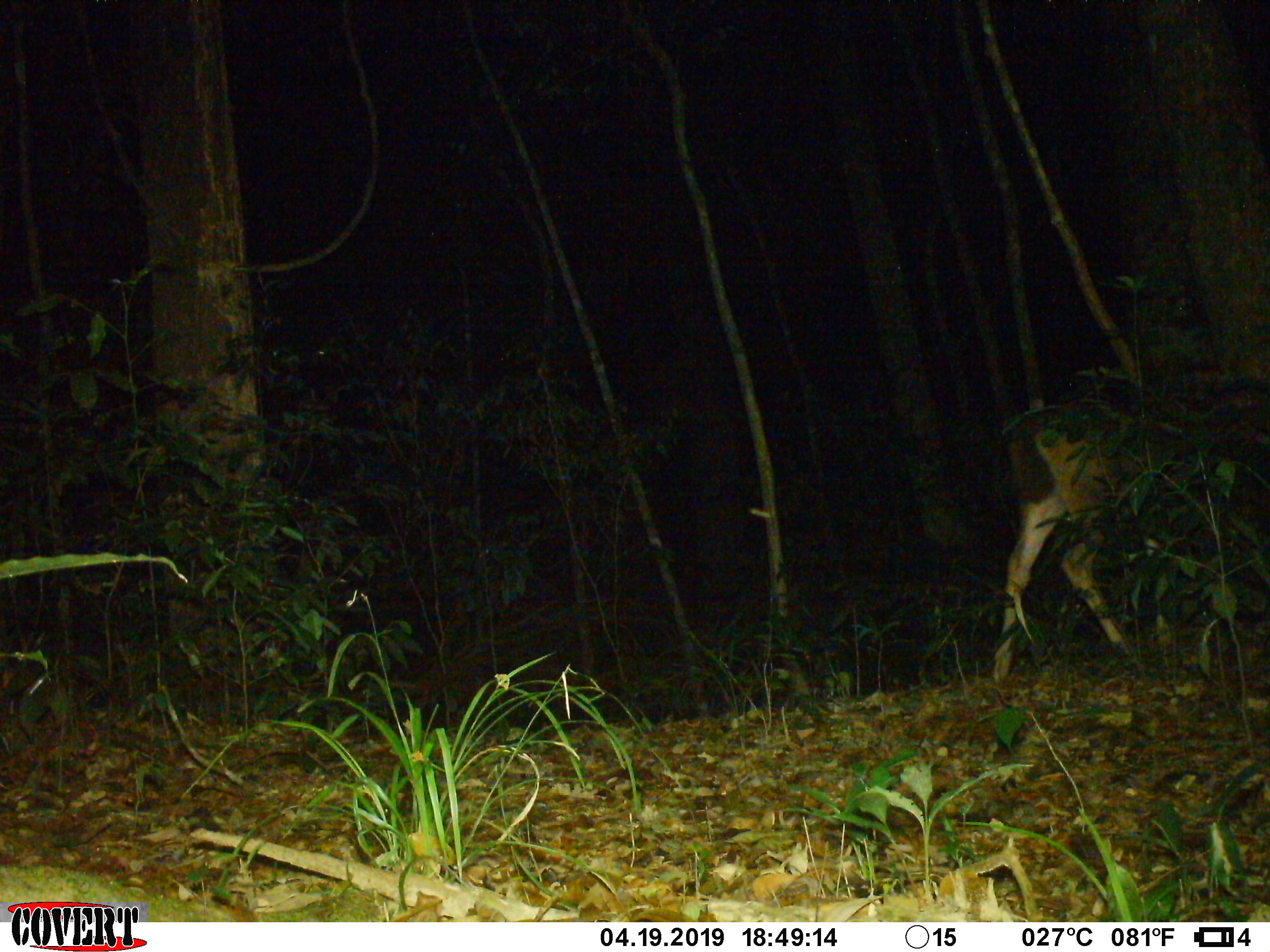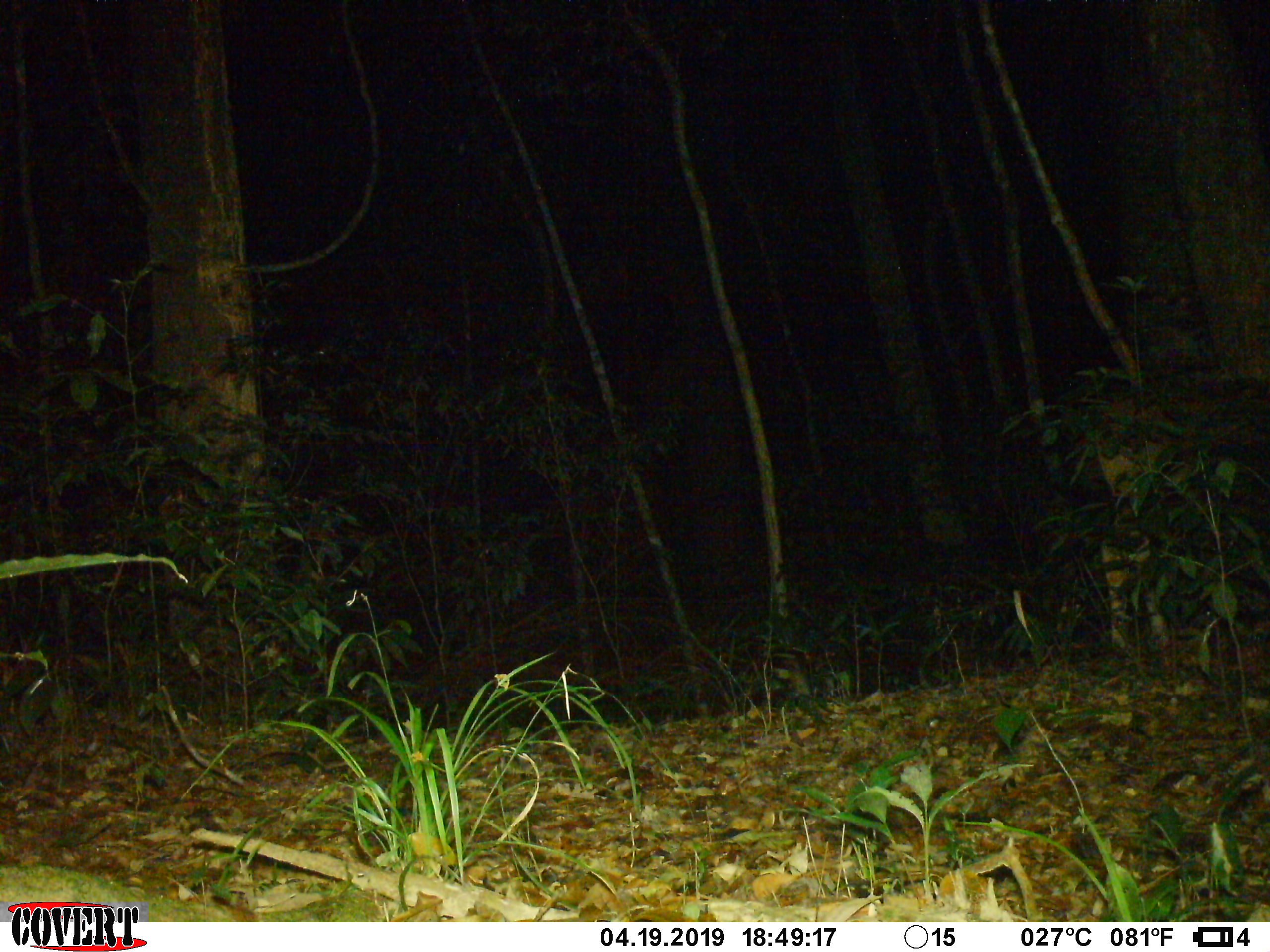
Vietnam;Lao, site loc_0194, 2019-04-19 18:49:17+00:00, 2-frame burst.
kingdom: Animalia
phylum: Chordata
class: Mammalia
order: Artiodactyla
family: Cervidae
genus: Rusa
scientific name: Rusa unicolor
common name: sambar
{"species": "sambar (Rusa unicolor)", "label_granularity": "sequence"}